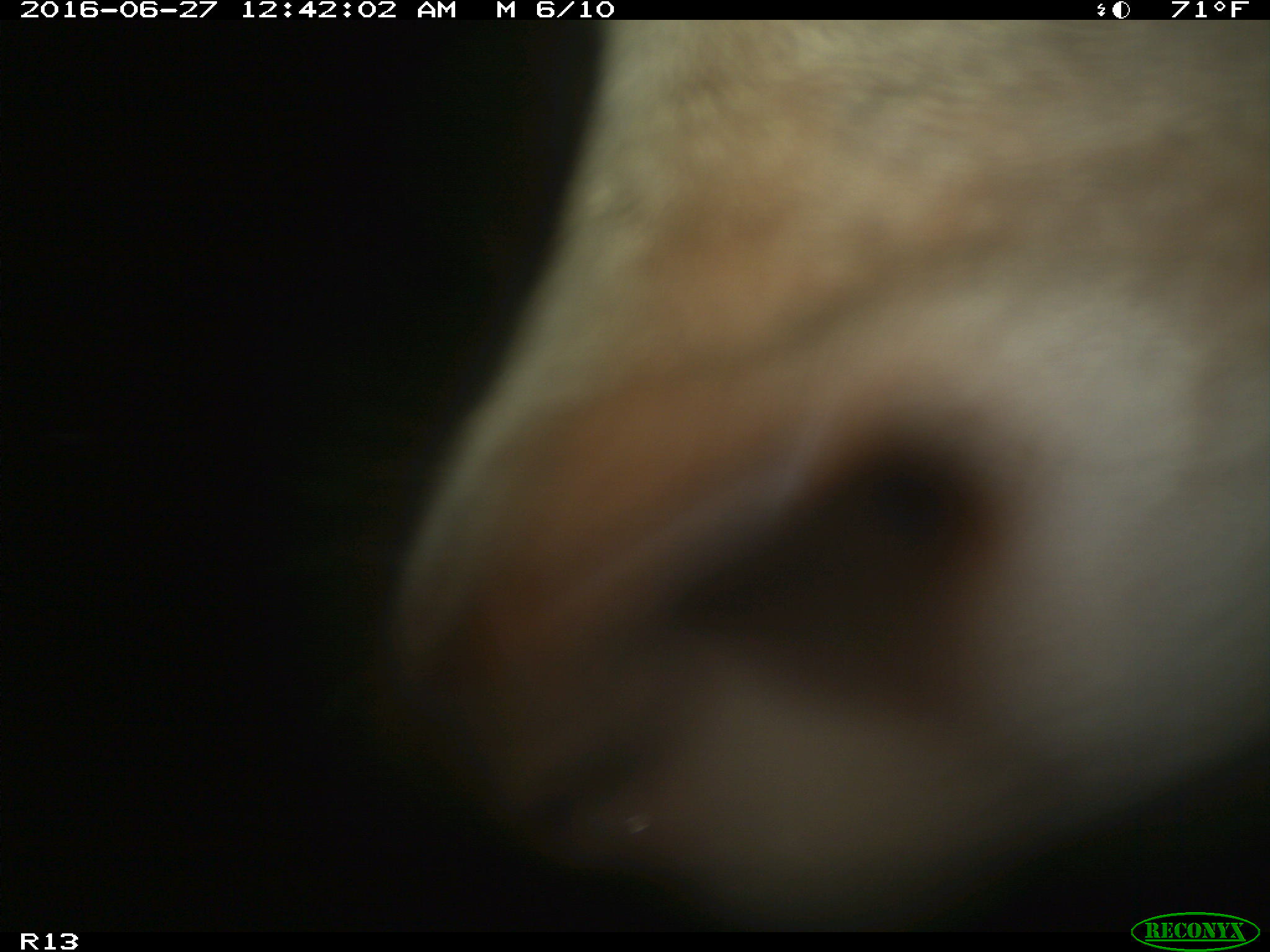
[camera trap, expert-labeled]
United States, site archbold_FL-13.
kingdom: Animalia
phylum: Chordata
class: Mammalia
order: Artiodactyla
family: Bovidae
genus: Bos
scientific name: Bos taurus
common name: domestic cow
Bos taurus (domestic cow).